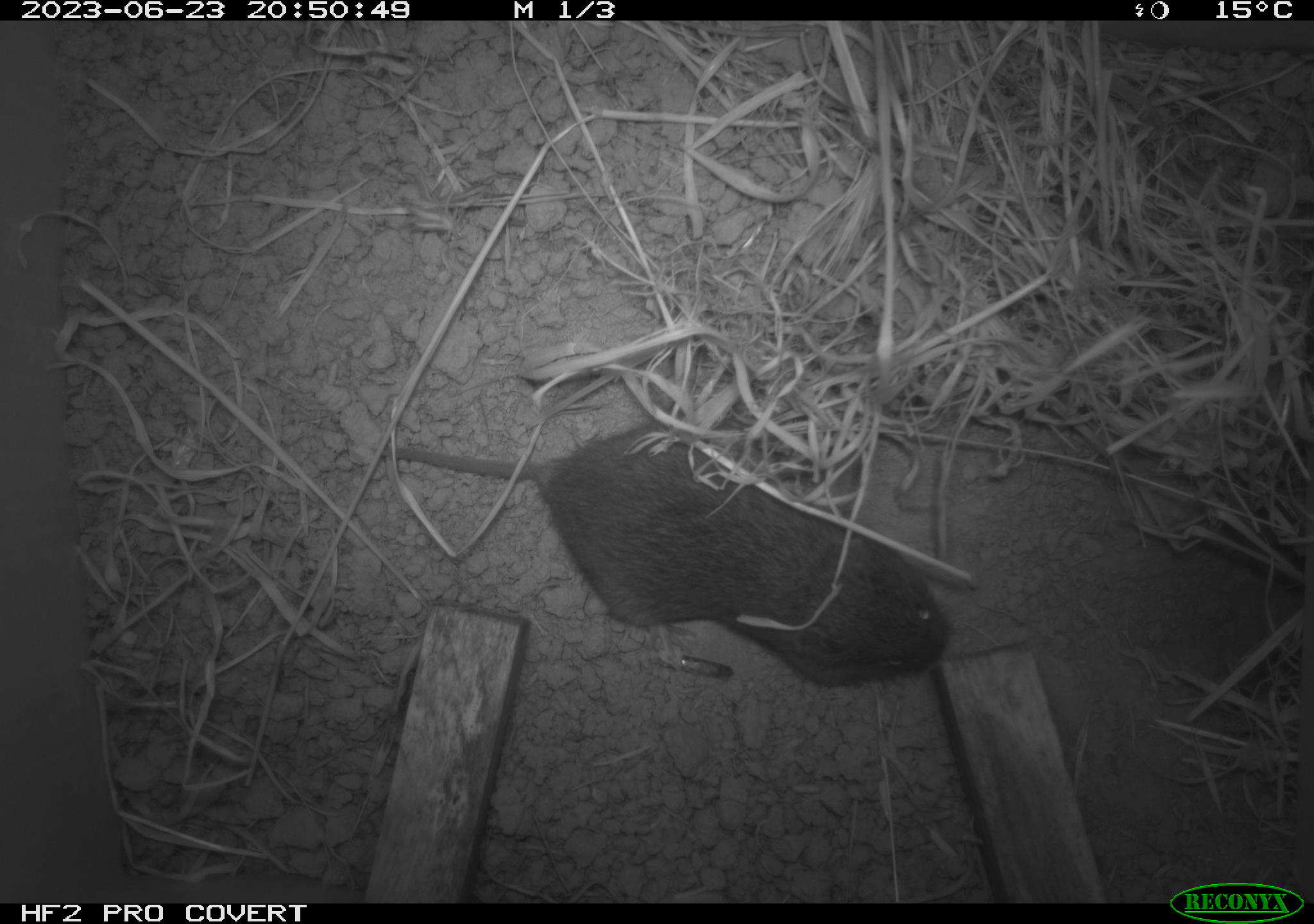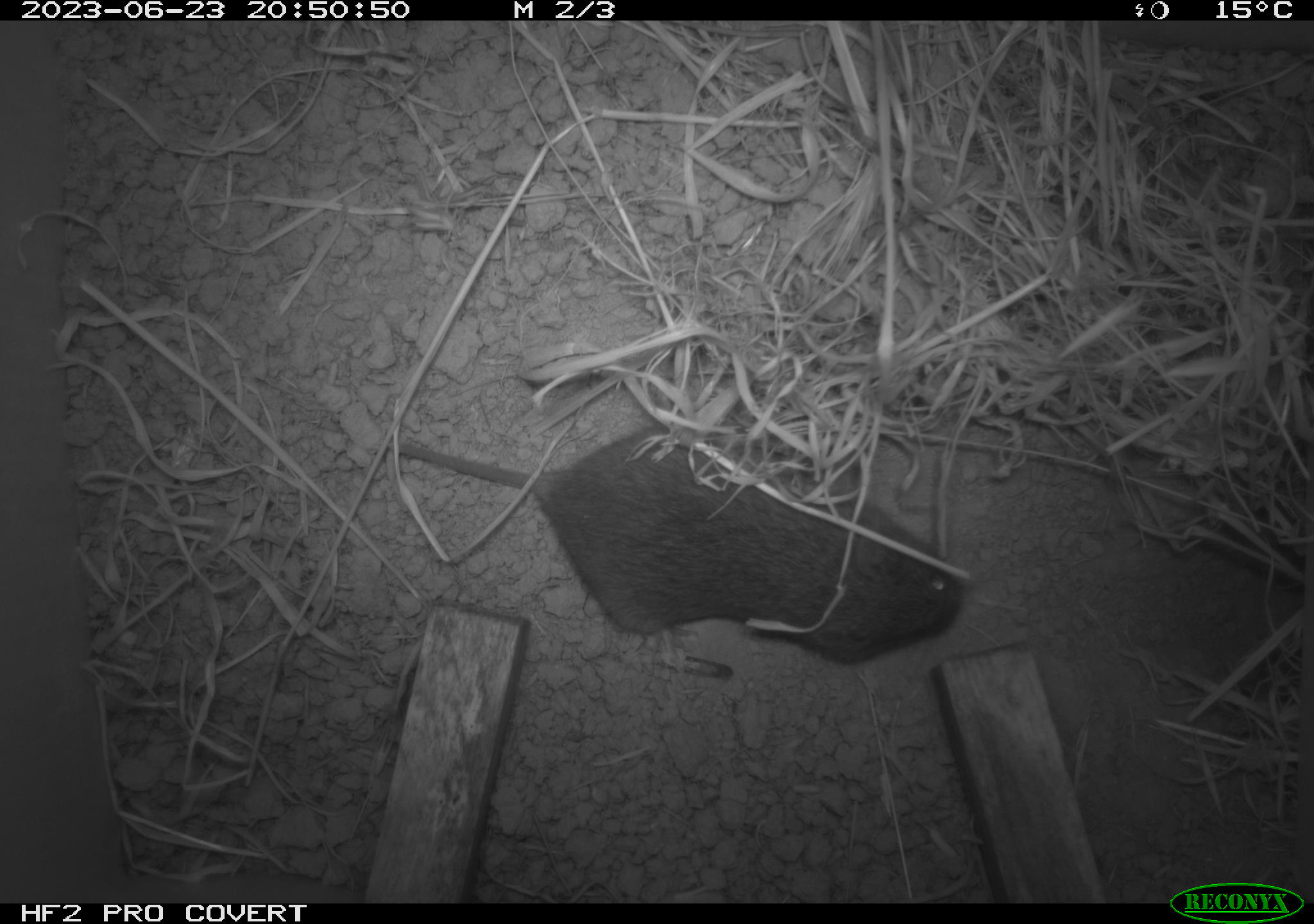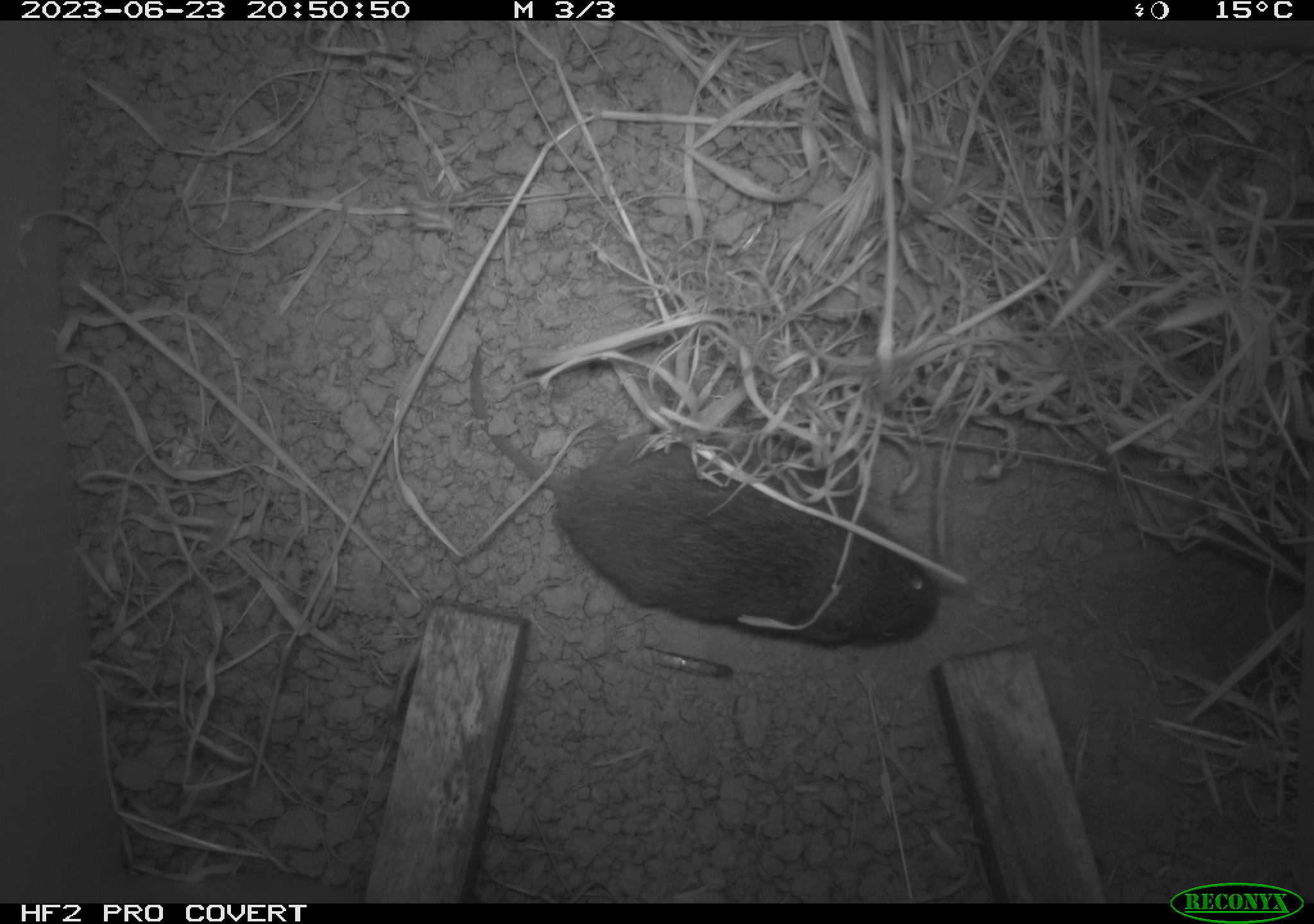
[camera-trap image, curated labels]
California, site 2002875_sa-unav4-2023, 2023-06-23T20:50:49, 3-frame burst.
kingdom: Animalia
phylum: Chordata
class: Mammalia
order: Rodentia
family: Cricetidae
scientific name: Arvicolinae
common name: voles, lemmings, and muskrats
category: arvicolinae subfamily